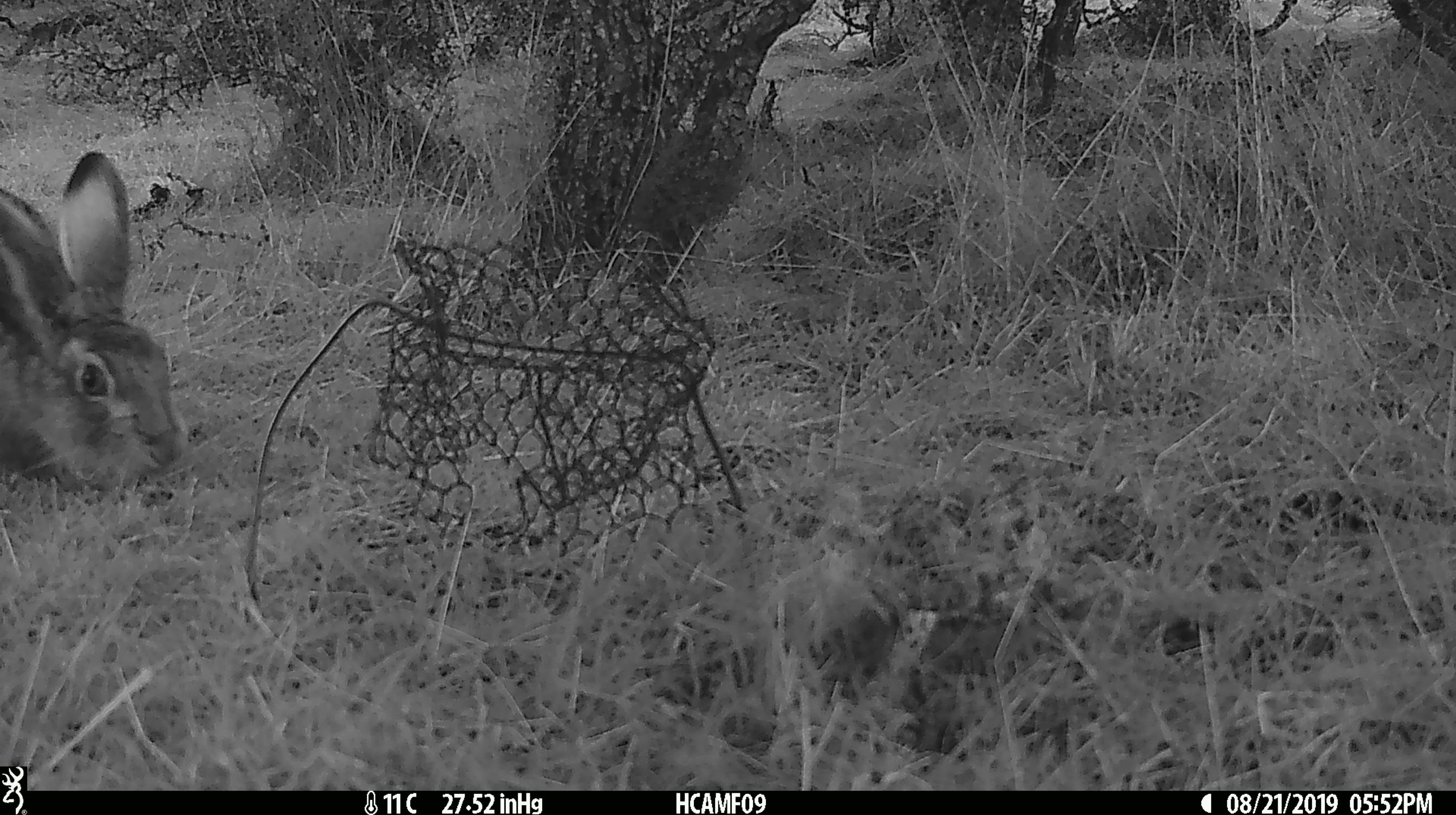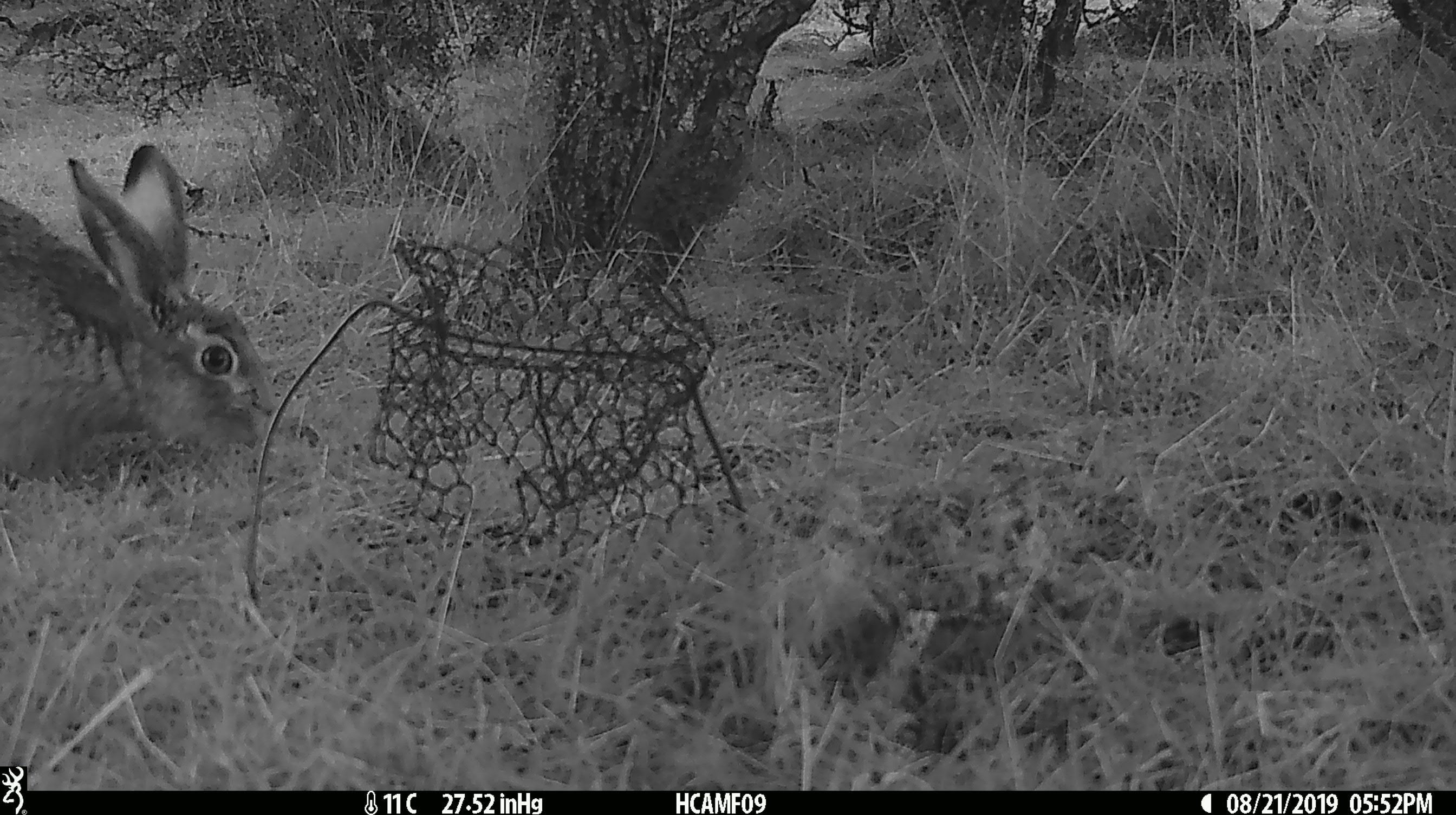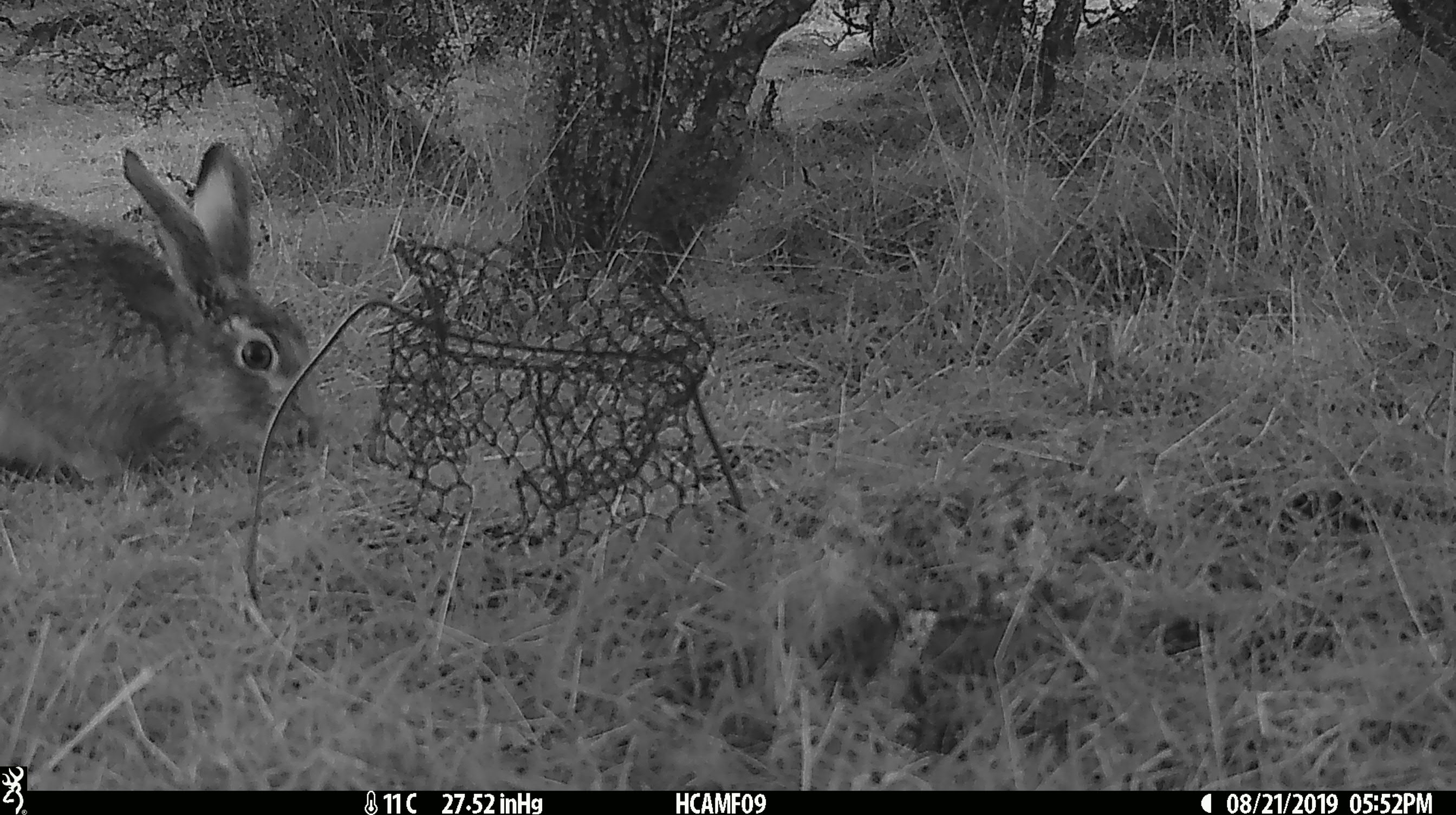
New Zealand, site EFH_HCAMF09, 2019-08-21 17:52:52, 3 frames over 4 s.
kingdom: Animalia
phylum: Chordata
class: Mammalia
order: Lagomorpha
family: Leporidae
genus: Oryctolagus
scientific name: Oryctolagus cuniculus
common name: european rabbit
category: rabbit